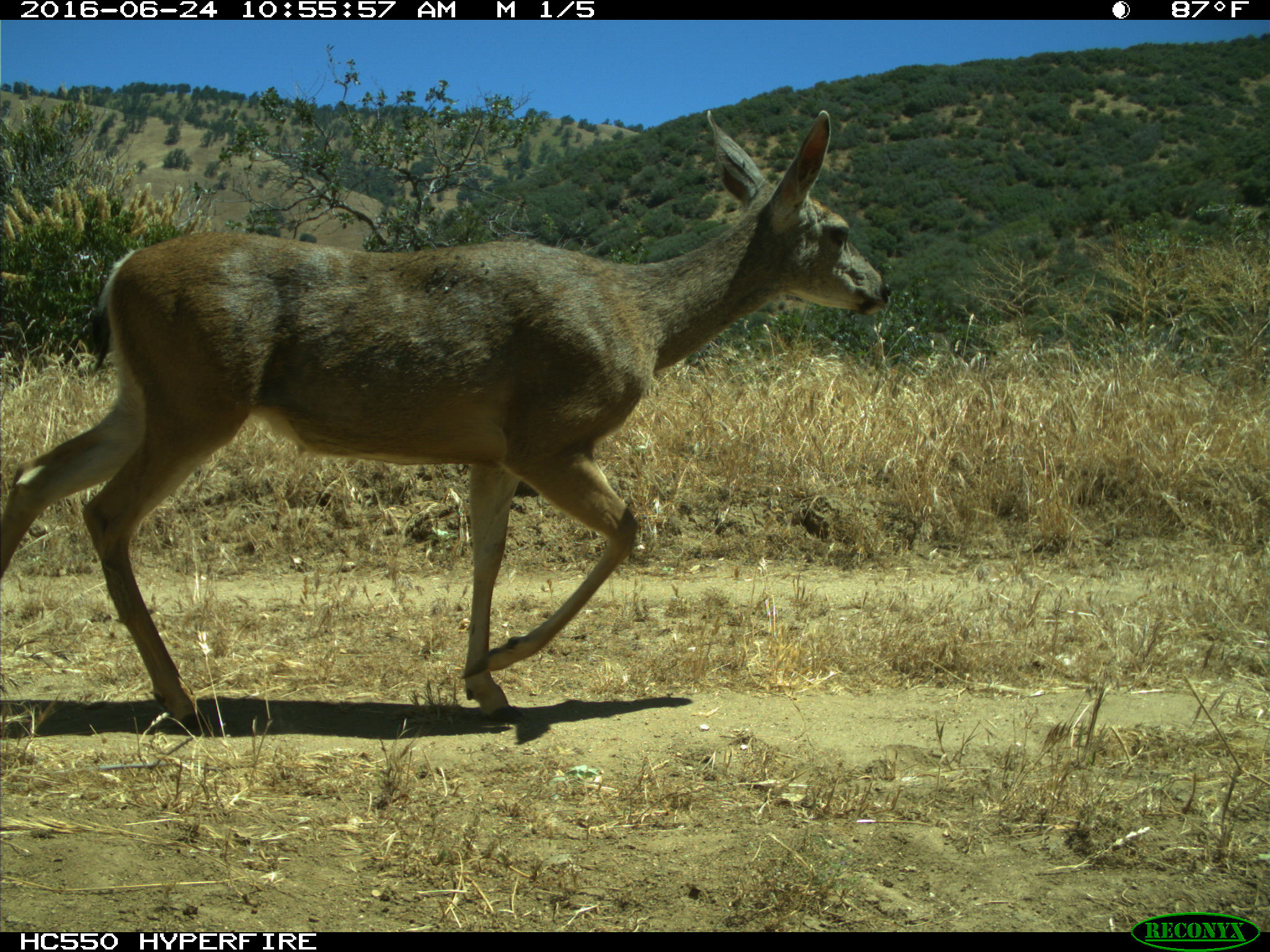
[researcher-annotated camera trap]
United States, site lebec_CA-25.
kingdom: Animalia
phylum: Chordata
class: Mammalia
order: Artiodactyla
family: Cervidae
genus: Odocoileus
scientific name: Odocoileus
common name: deer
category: unidentified deer